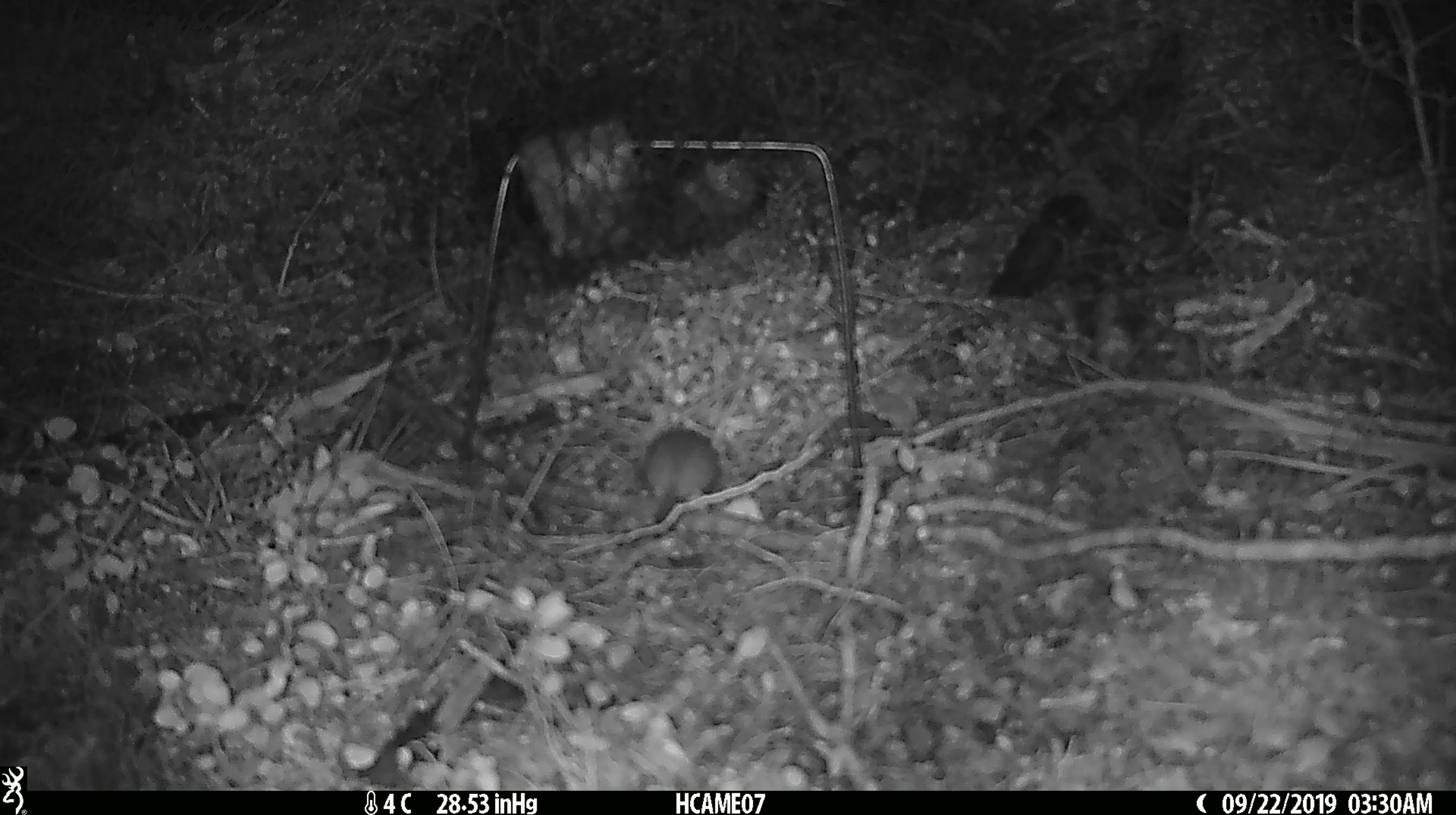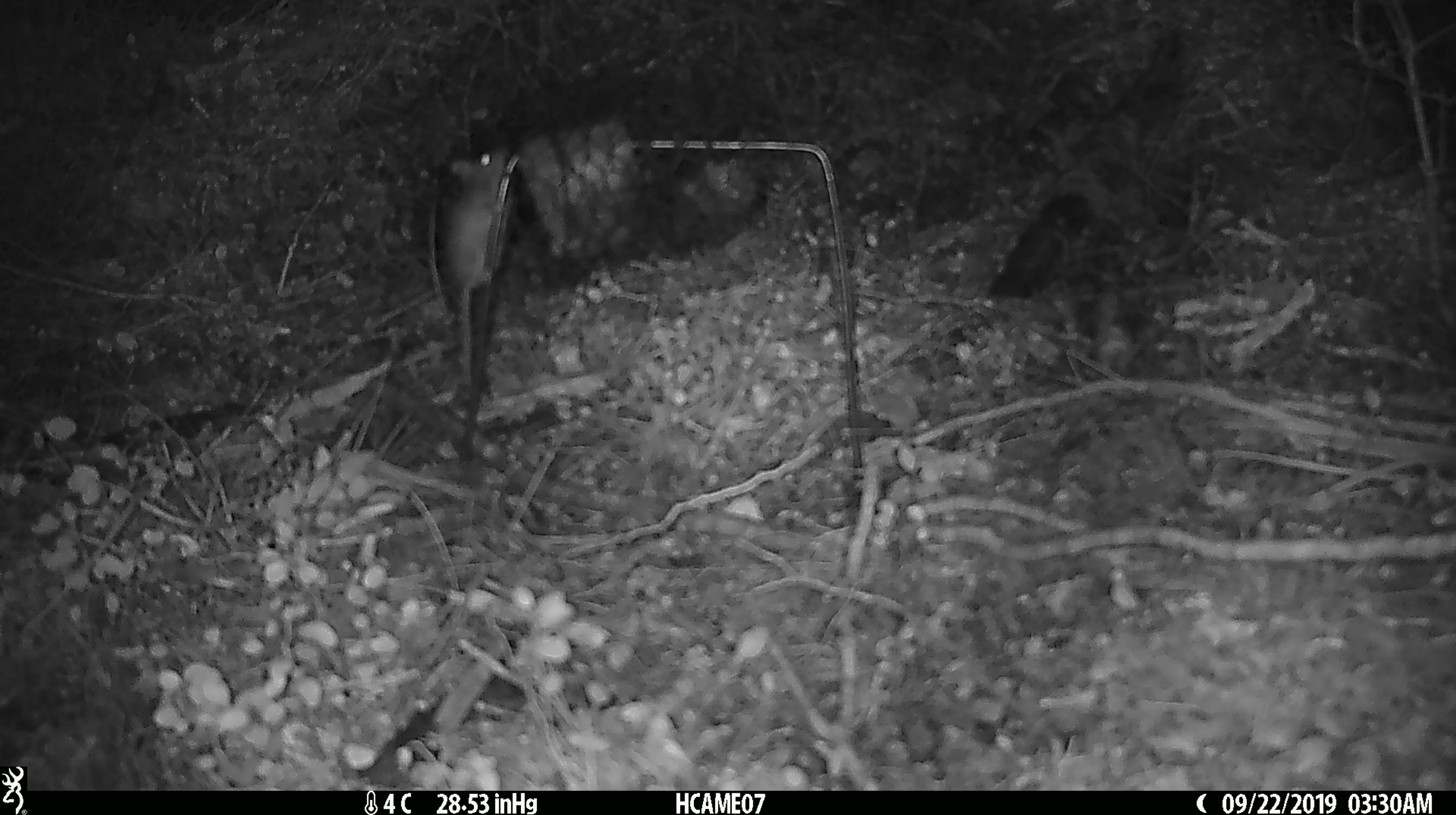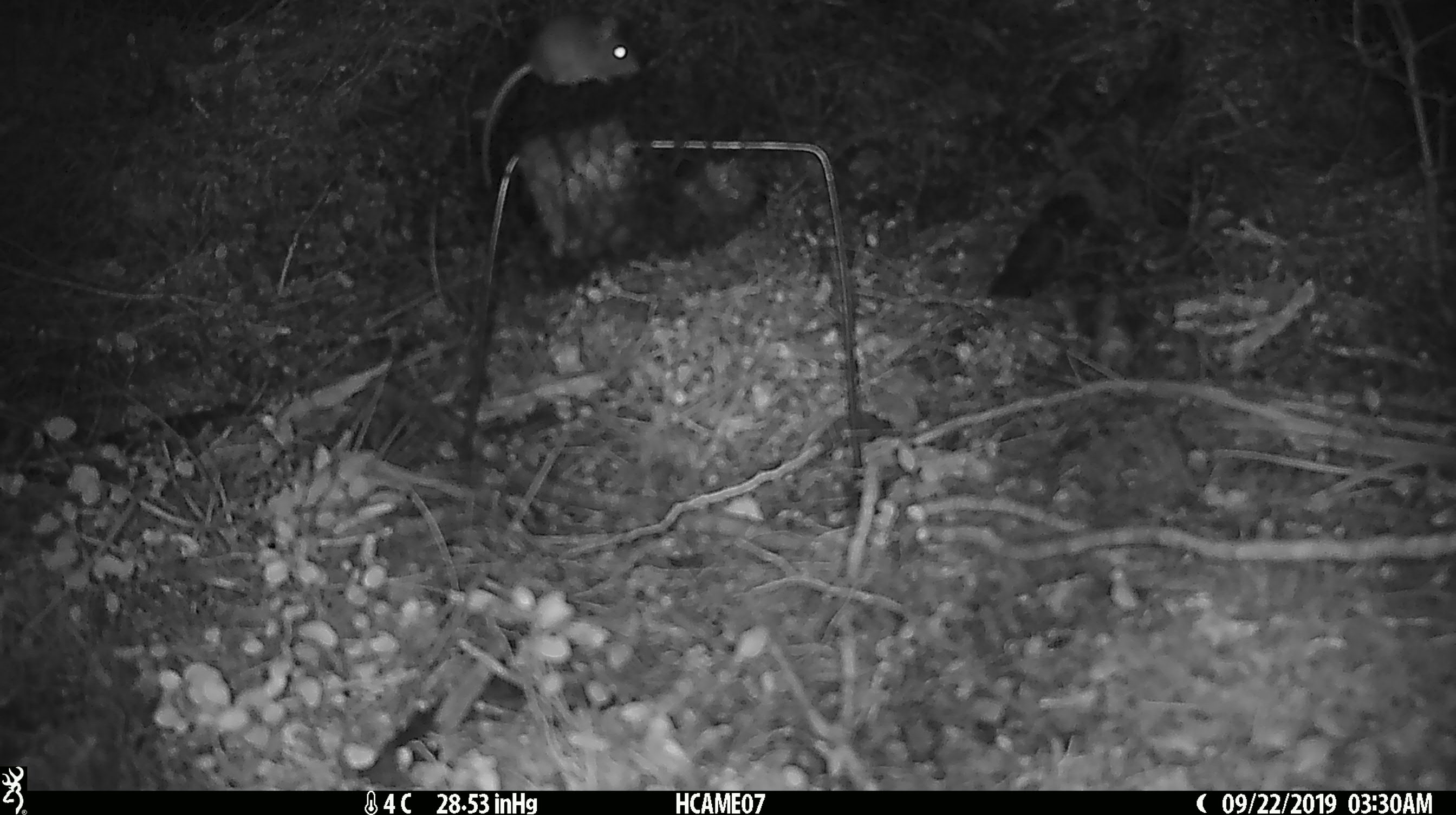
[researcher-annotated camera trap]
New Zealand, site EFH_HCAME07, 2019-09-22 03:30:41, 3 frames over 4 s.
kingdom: Animalia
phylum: Chordata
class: Mammalia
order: Rodentia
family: Muridae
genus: Mus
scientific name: Mus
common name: mouse